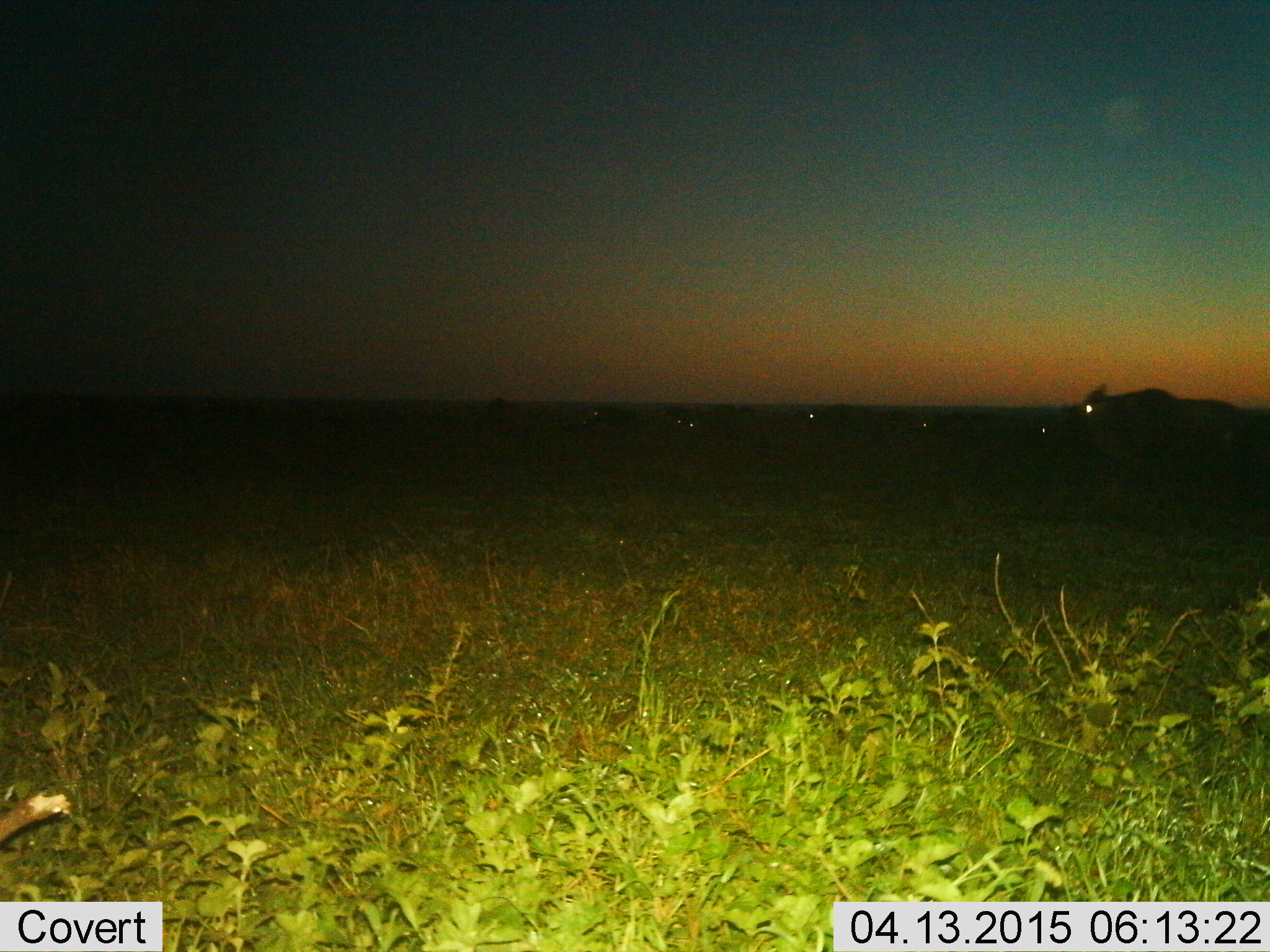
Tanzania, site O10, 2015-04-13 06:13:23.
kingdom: Animalia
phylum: Chordata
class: Mammalia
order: Artiodactyla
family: Bovidae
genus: Tragelaphus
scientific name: Tragelaphus oryx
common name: eland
Eland (Tragelaphus oryx), count 1. Behavior (volunteer vote fractions): standing 40%, resting 0%, moving 60%, interacting 0%. Young present (vote fraction): 0%. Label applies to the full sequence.